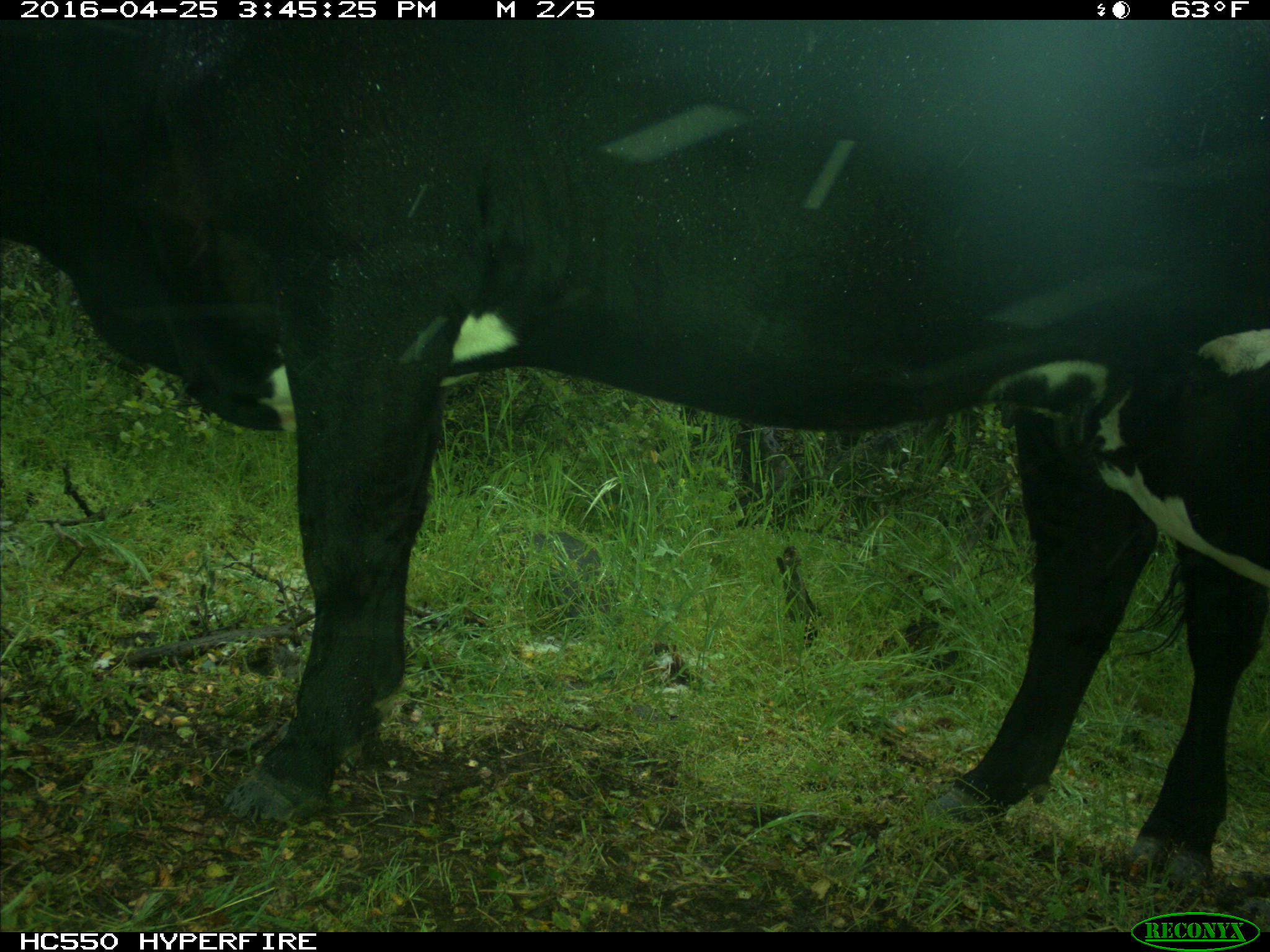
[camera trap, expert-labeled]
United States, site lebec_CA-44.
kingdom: Animalia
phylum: Chordata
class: Mammalia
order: Artiodactyla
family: Bovidae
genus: Bos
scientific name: Bos taurus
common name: domestic cow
Bos taurus (domestic cow).